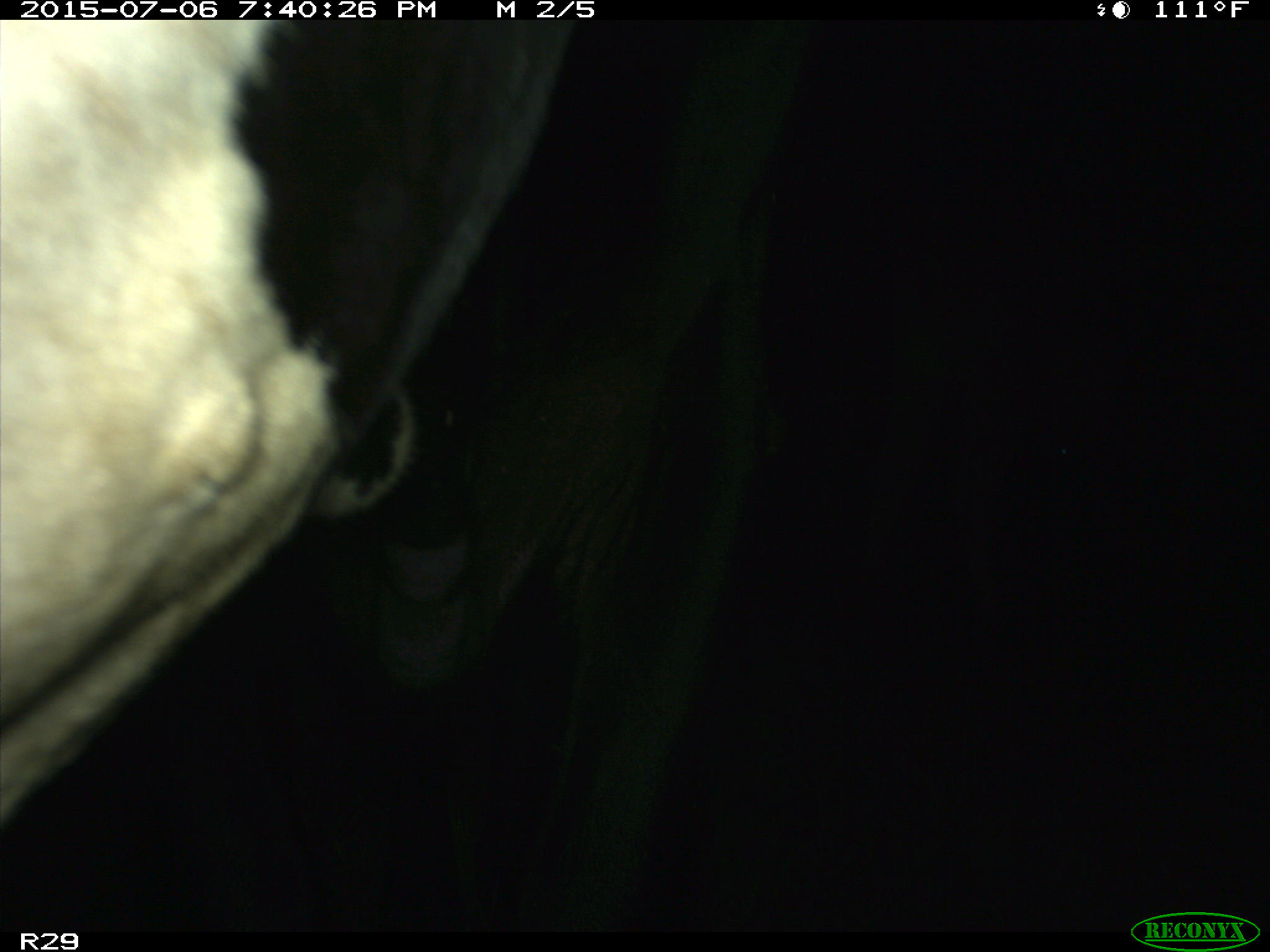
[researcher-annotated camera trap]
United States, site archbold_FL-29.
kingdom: Animalia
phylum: Chordata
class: Mammalia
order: Artiodactyla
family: Bovidae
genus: Bos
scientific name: Bos taurus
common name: domestic cow